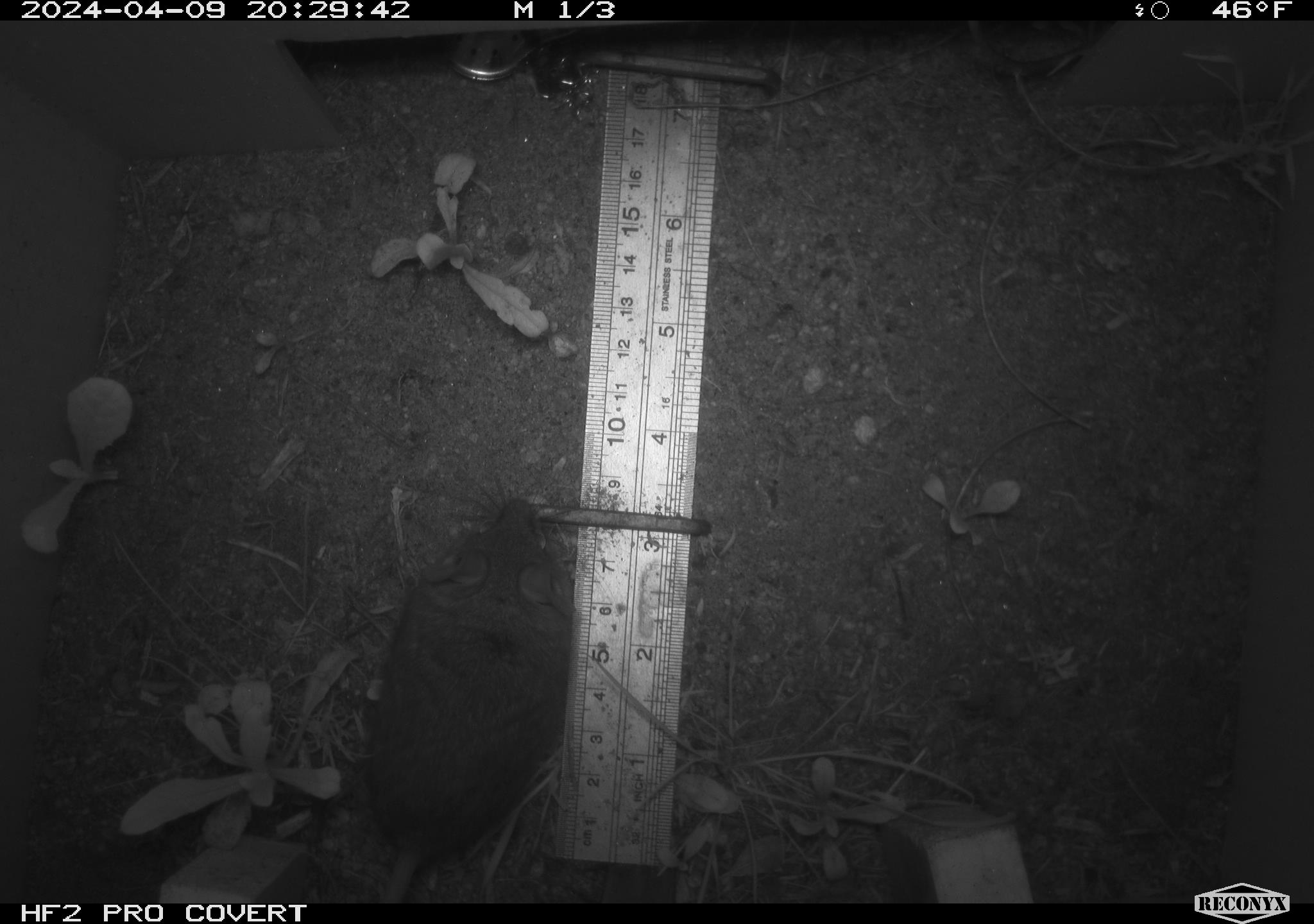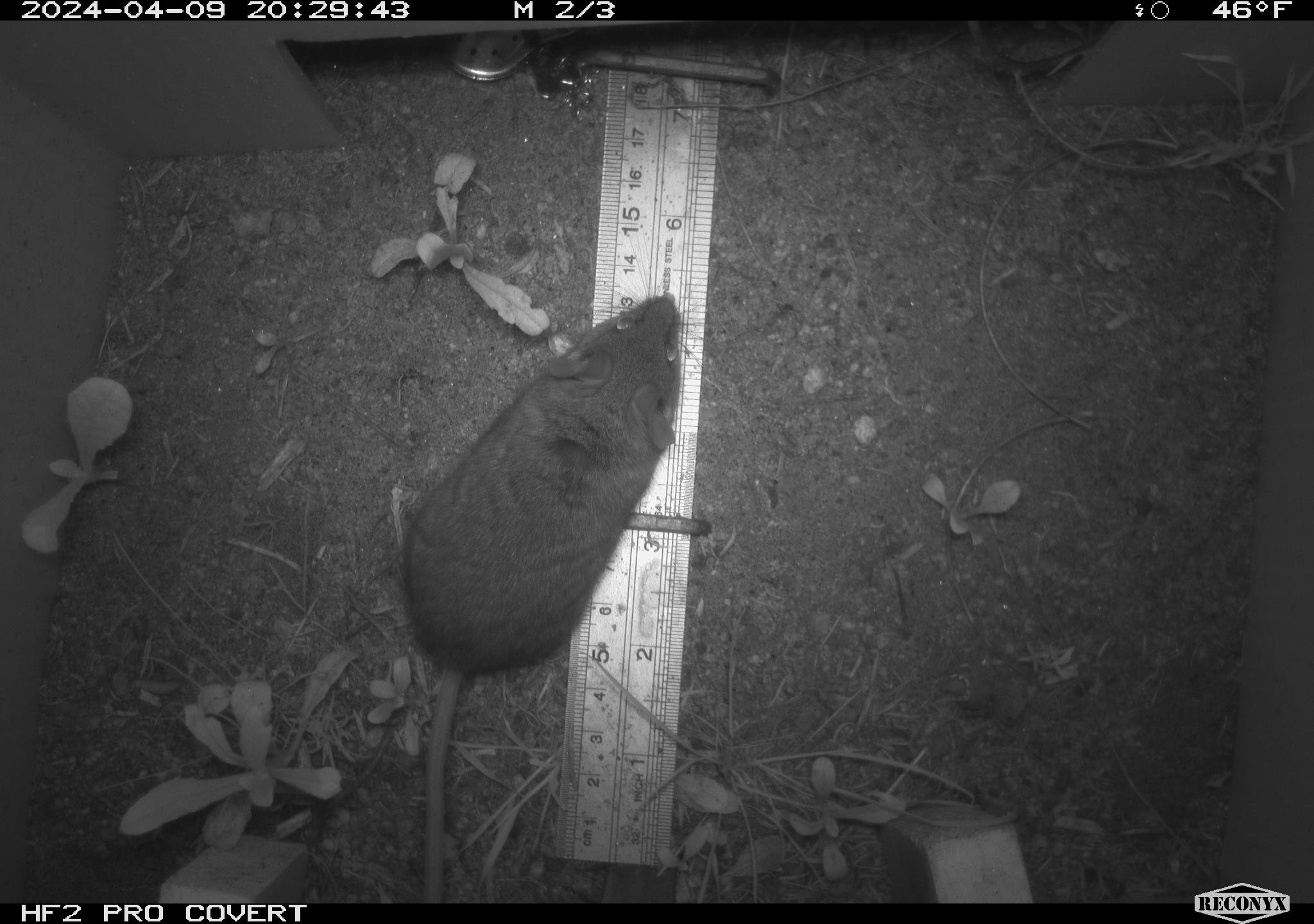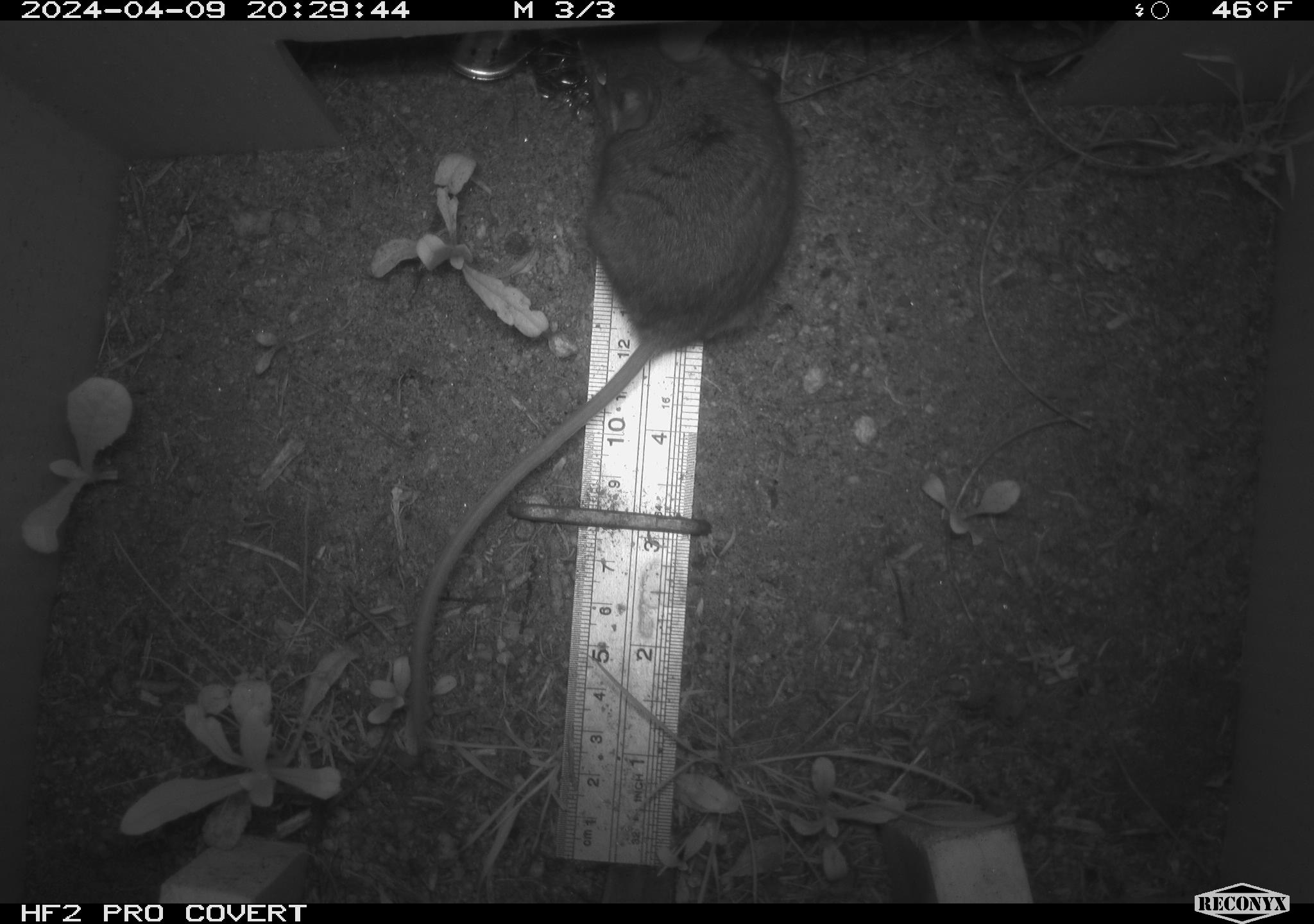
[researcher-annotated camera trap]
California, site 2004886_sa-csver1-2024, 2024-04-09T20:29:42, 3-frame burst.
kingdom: Animalia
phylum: Chordata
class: Mammalia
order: Rodentia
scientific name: Rodentia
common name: rodent